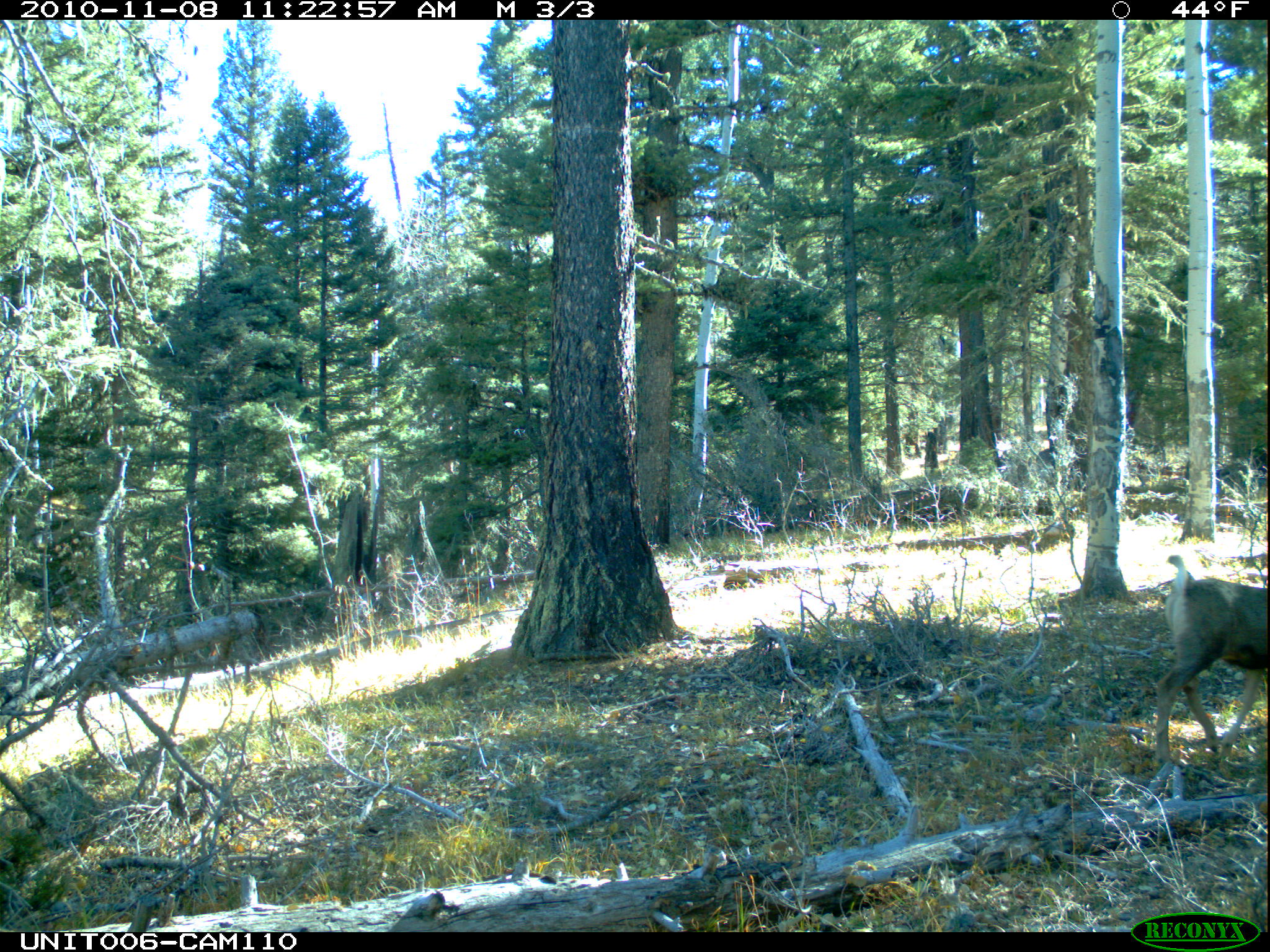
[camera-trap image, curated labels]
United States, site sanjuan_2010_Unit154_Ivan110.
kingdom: Animalia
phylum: Chordata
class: Mammalia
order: Artiodactyla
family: Cervidae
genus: Odocoileus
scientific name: Odocoileus hemionus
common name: mule deer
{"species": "Odocoileus hemionus (mule deer)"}